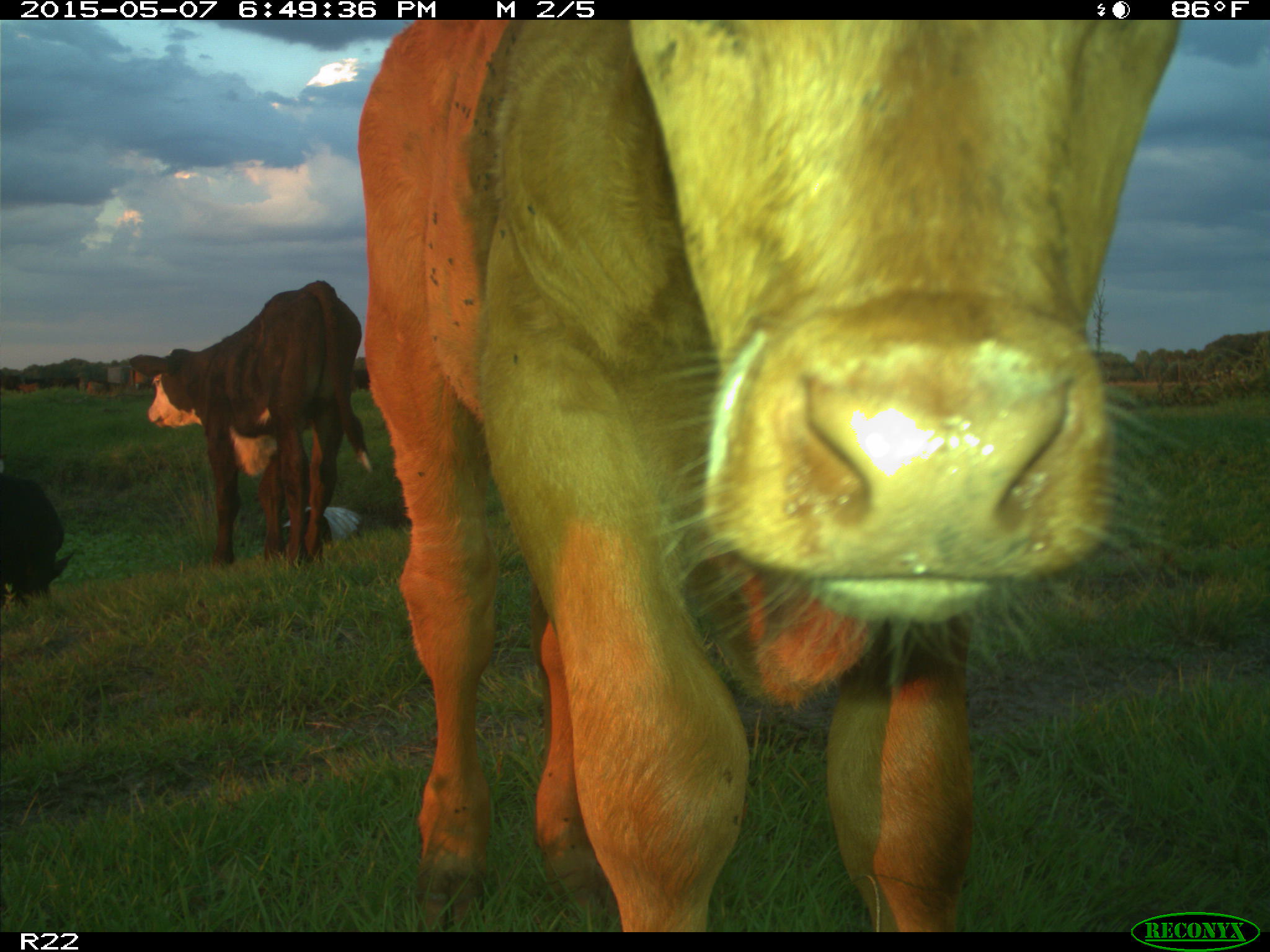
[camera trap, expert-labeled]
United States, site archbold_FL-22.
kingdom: Animalia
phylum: Chordata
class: Mammalia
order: Artiodactyla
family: Bovidae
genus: Bos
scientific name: Bos taurus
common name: domestic cow